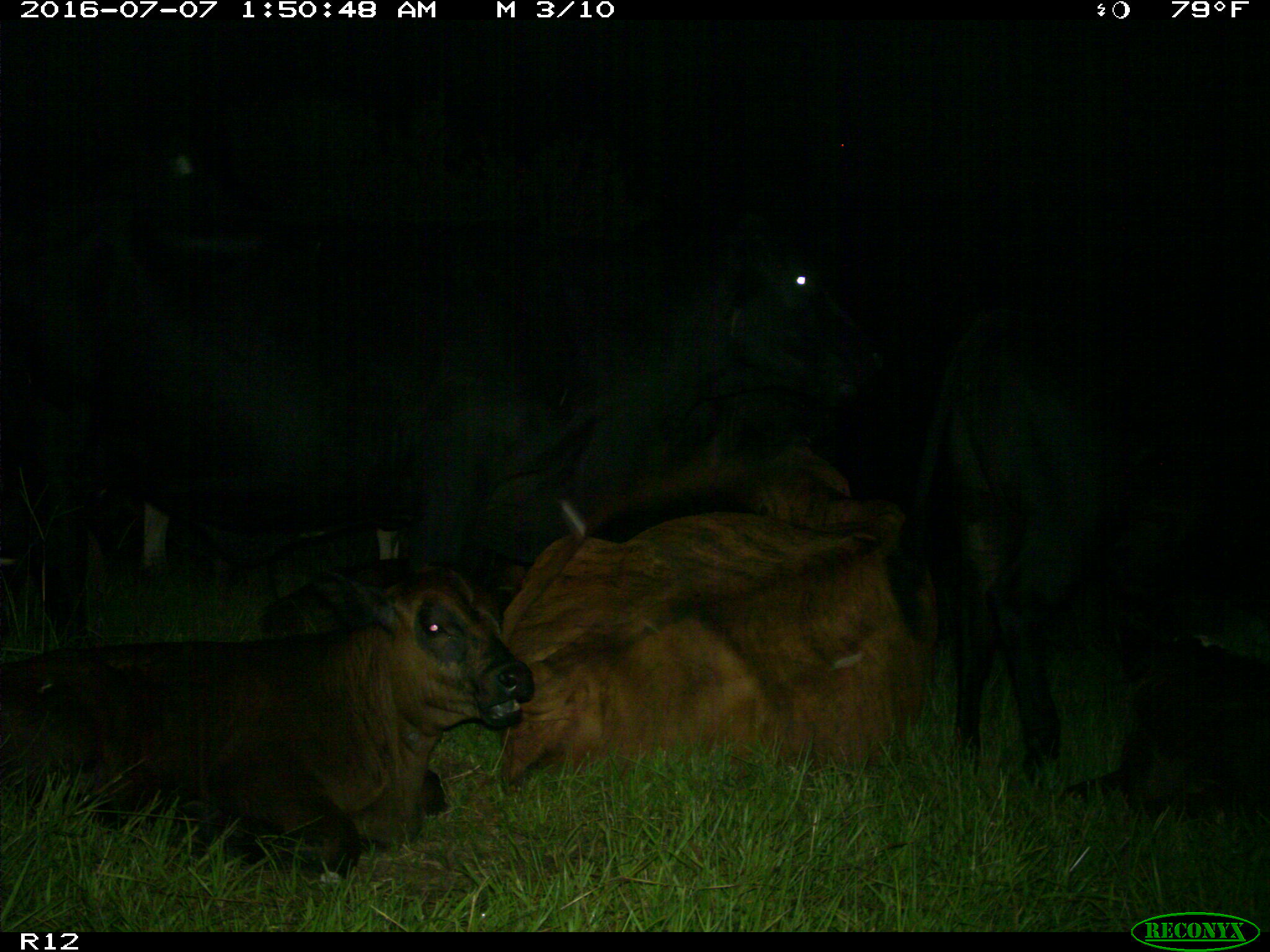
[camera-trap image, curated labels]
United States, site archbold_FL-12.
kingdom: Animalia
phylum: Chordata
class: Mammalia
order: Artiodactyla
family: Bovidae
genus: Bos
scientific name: Bos taurus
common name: domestic cow